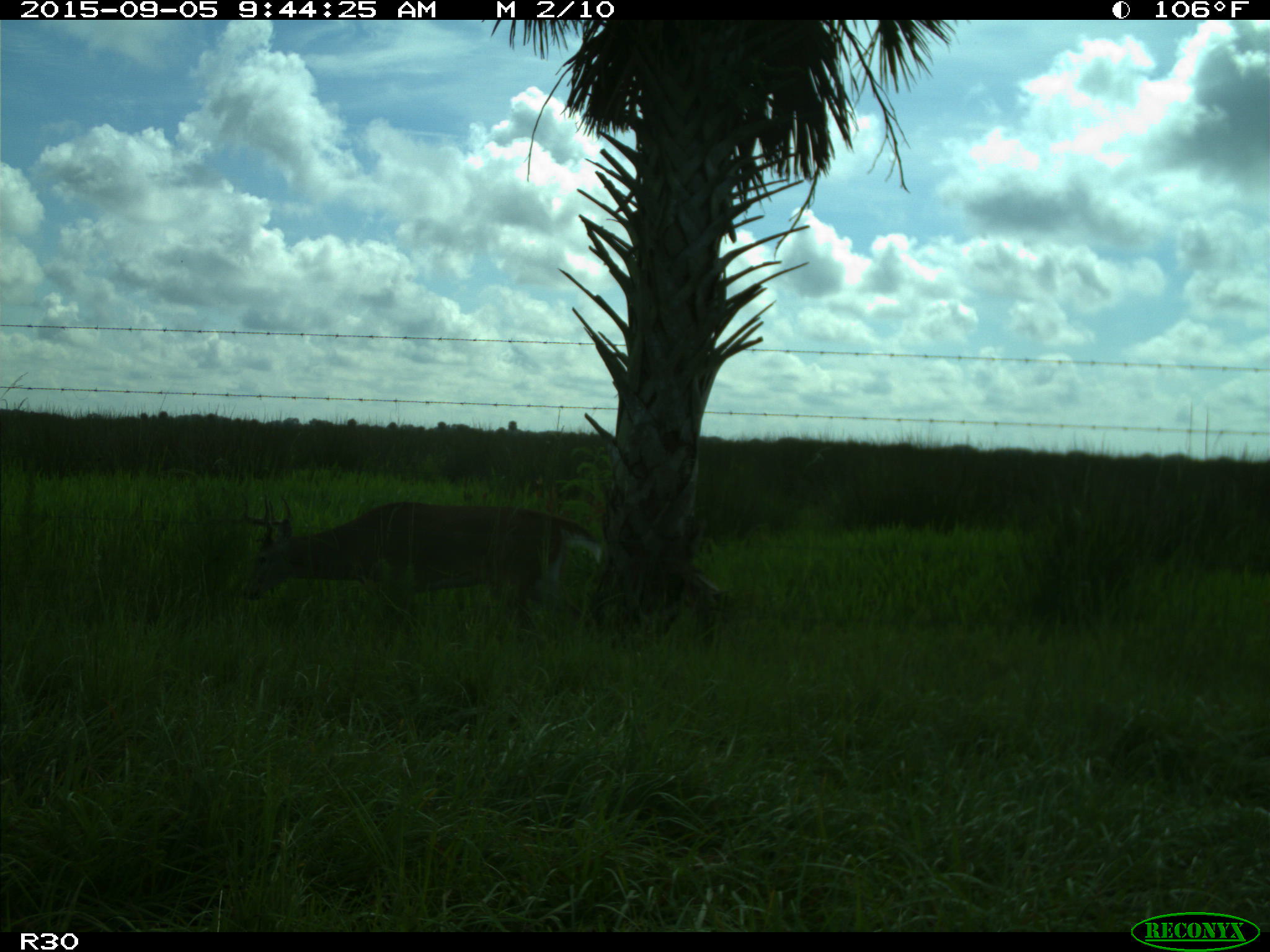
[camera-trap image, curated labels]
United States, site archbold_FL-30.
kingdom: Animalia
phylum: Chordata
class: Mammalia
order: Artiodactyla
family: Cervidae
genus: Odocoileus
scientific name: Odocoileus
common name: deer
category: unidentified deer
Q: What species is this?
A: Unidentified deer (deer) (Odocoileus).